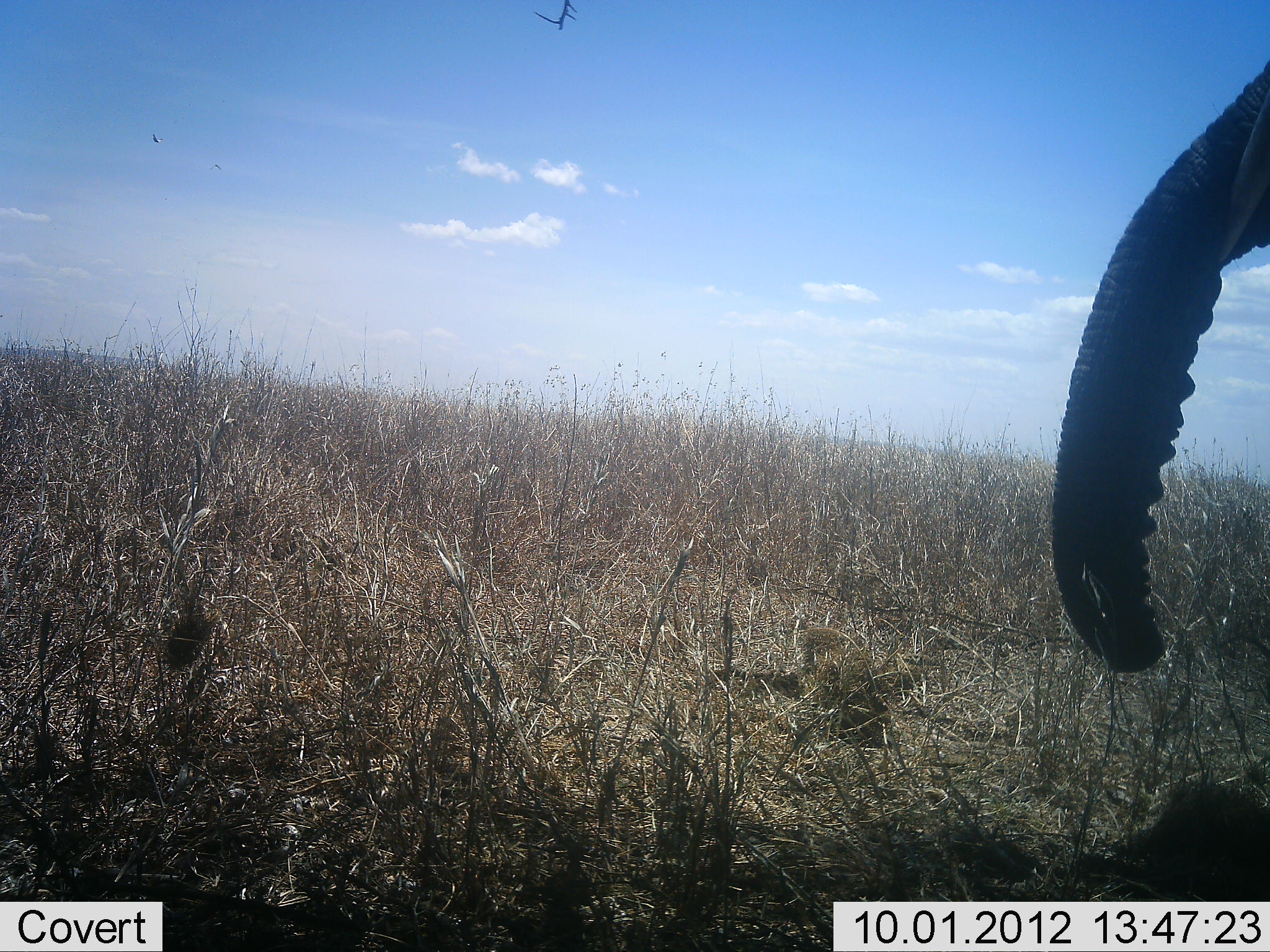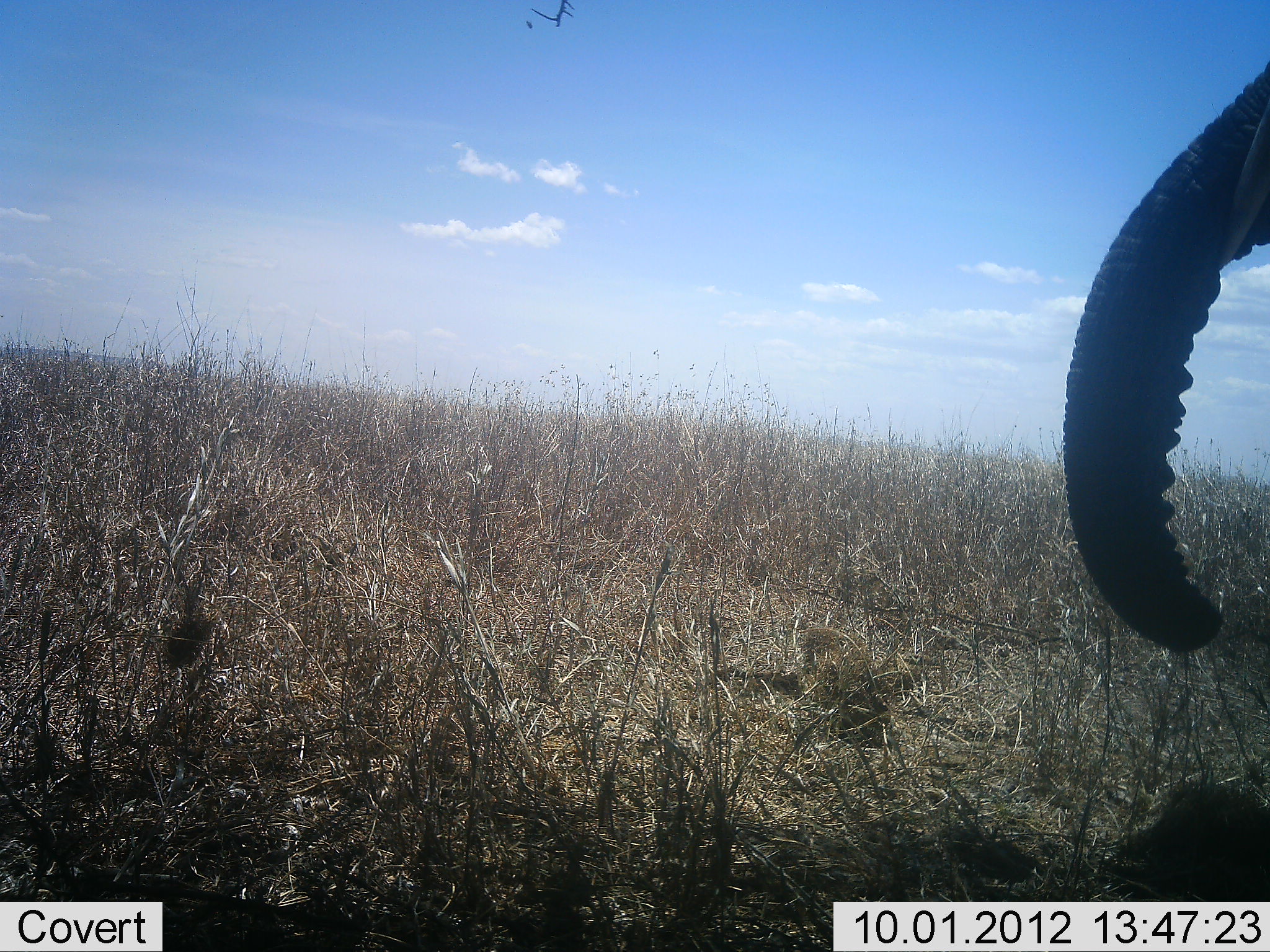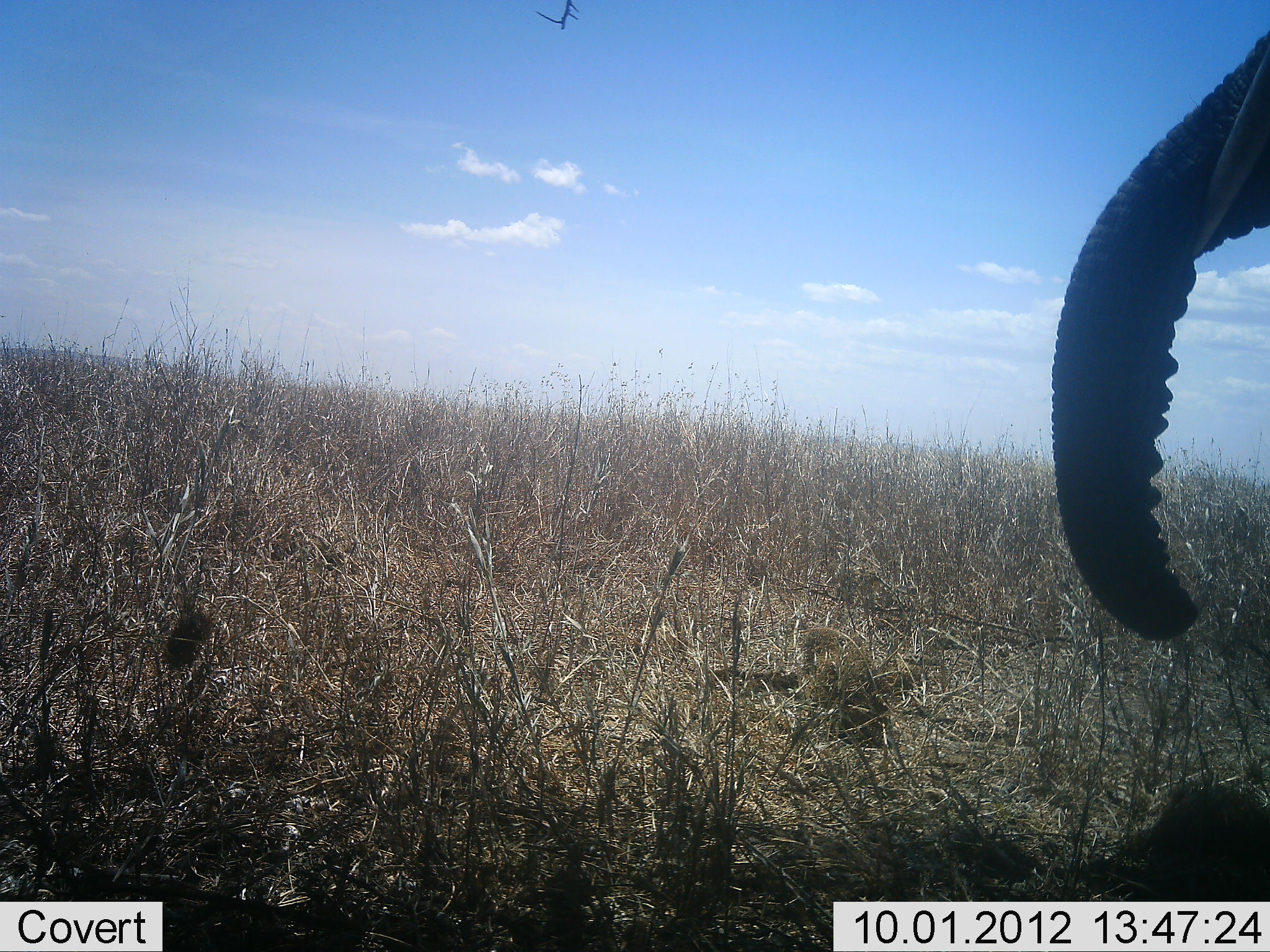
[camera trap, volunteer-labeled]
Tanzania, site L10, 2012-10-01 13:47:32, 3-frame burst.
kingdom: Animalia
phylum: Chordata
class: Mammalia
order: Proboscidea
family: Elephantidae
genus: Loxodonta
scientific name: Loxodonta africana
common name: african bush elephant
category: elephant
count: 1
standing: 90%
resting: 0%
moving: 0%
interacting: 0%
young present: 0%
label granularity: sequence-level